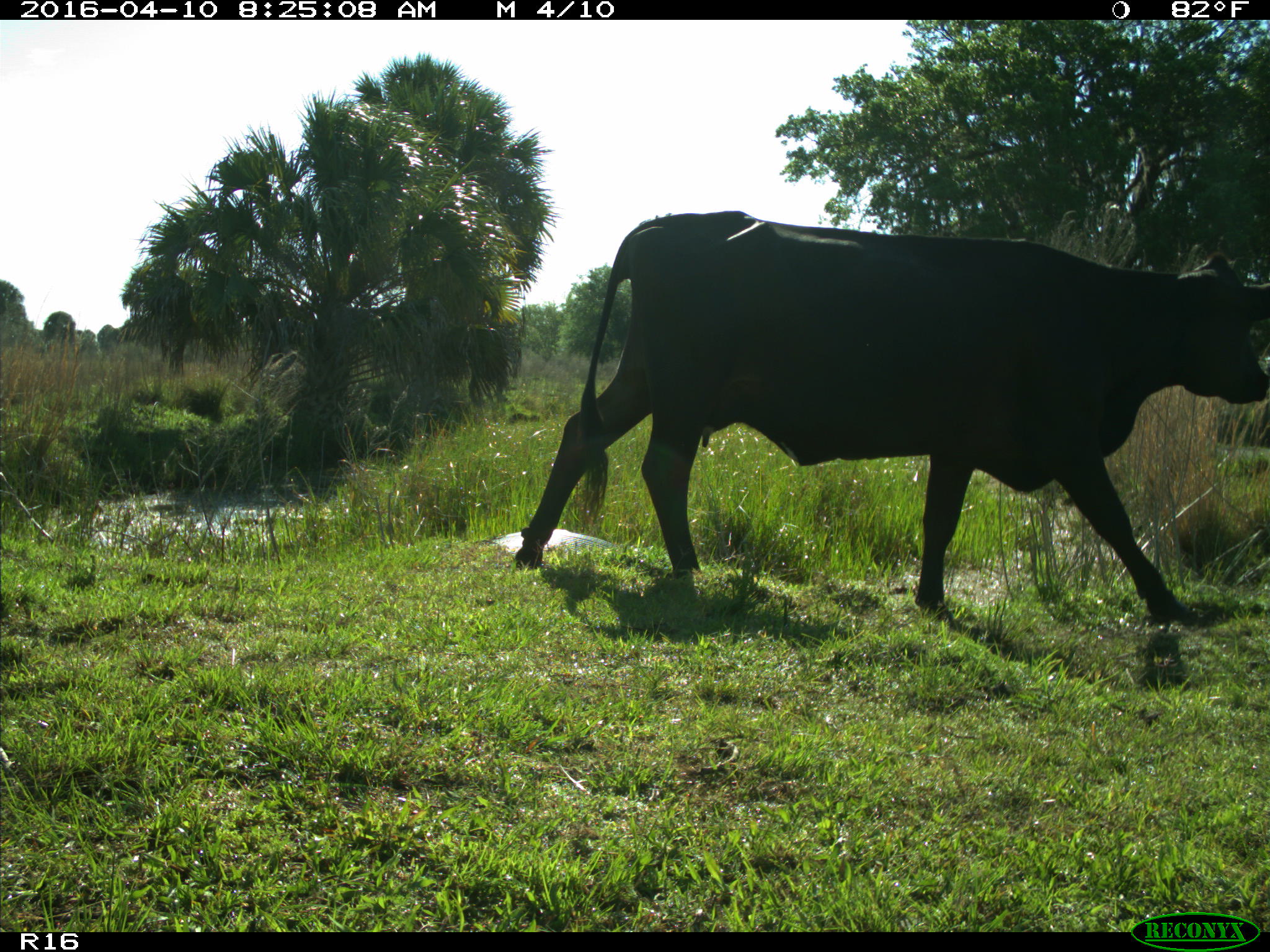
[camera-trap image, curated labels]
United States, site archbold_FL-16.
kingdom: Animalia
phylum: Chordata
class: Mammalia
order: Artiodactyla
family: Bovidae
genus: Bos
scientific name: Bos taurus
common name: domestic cow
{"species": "Bos taurus (domestic cow)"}